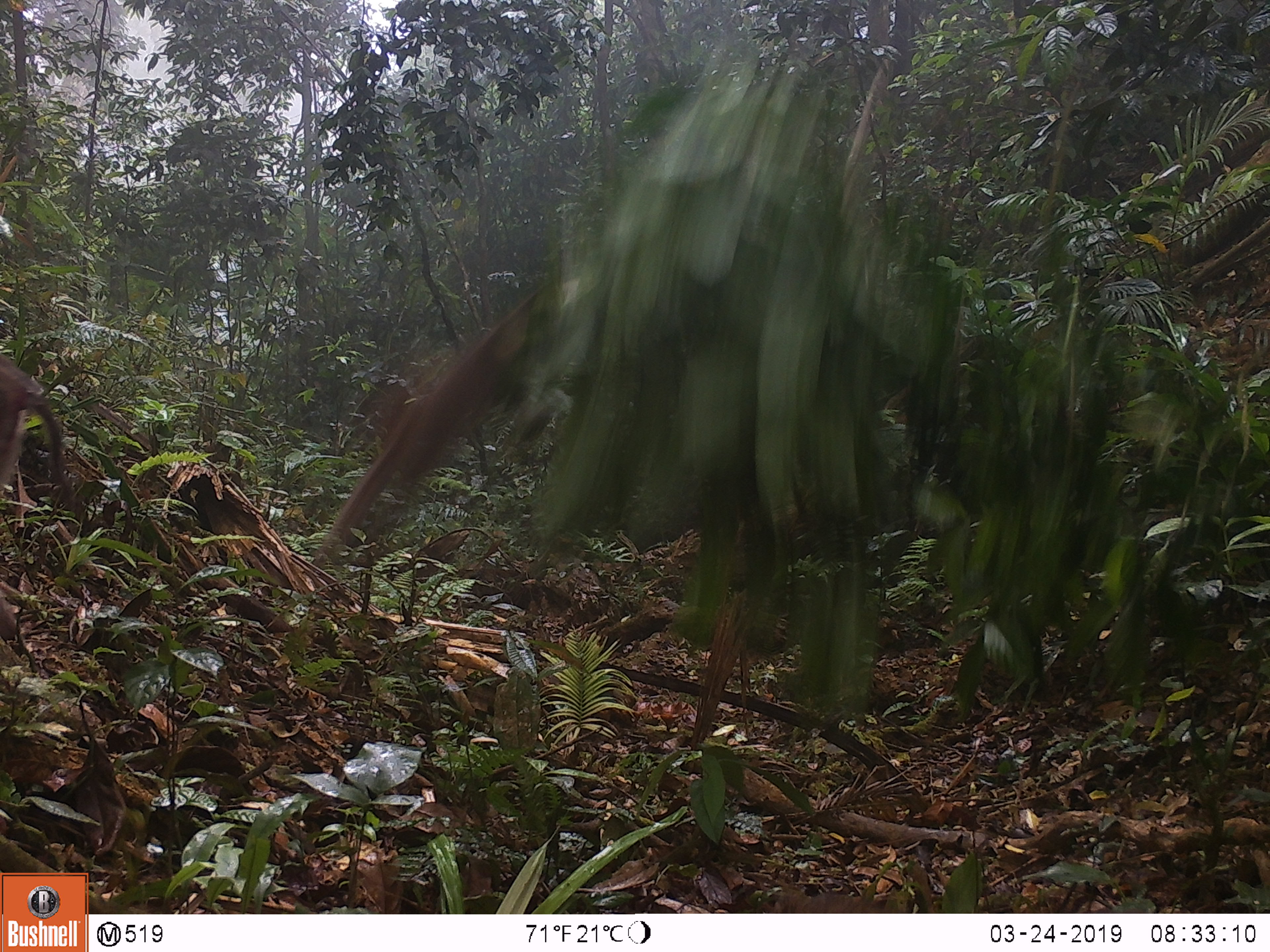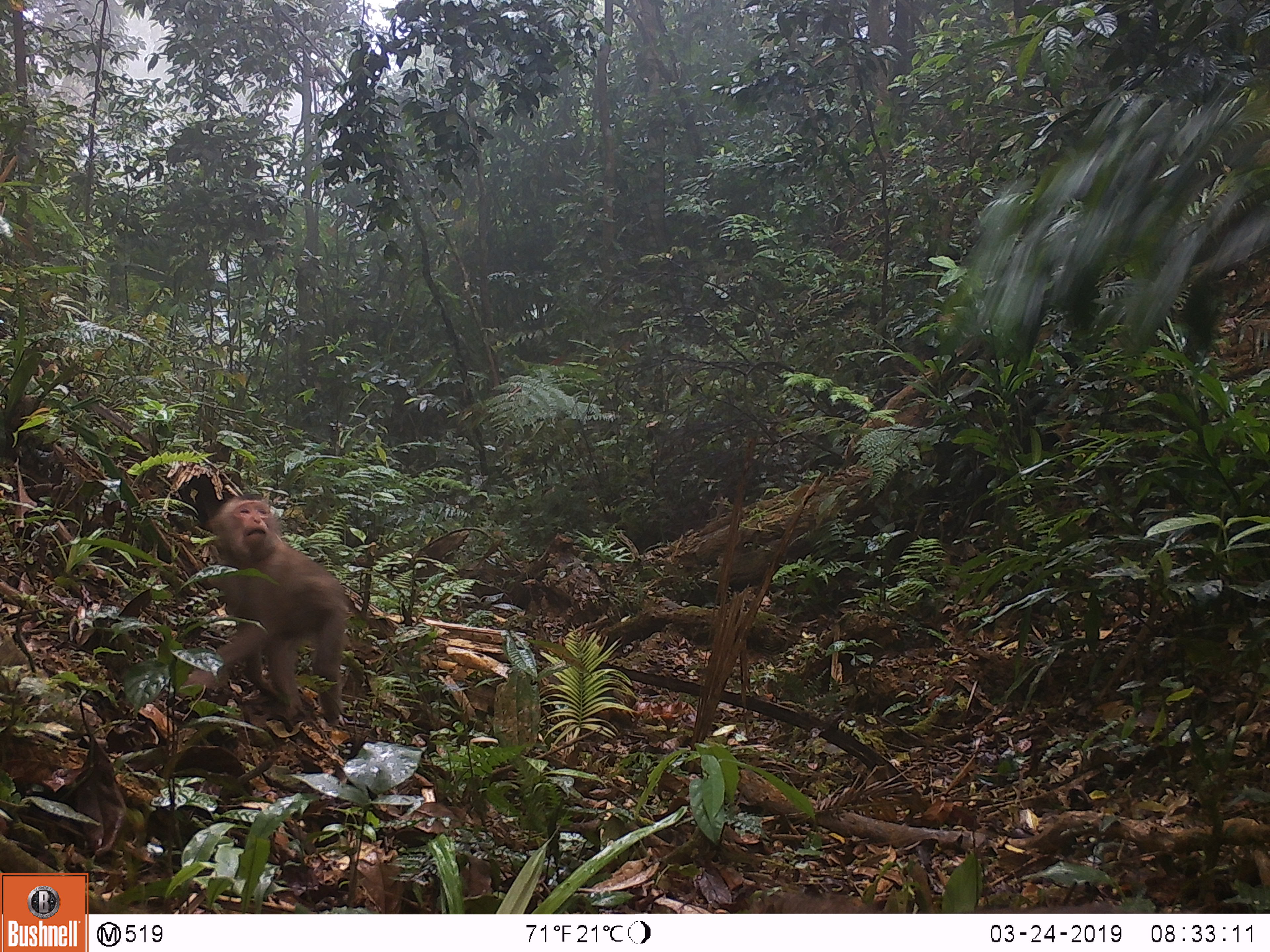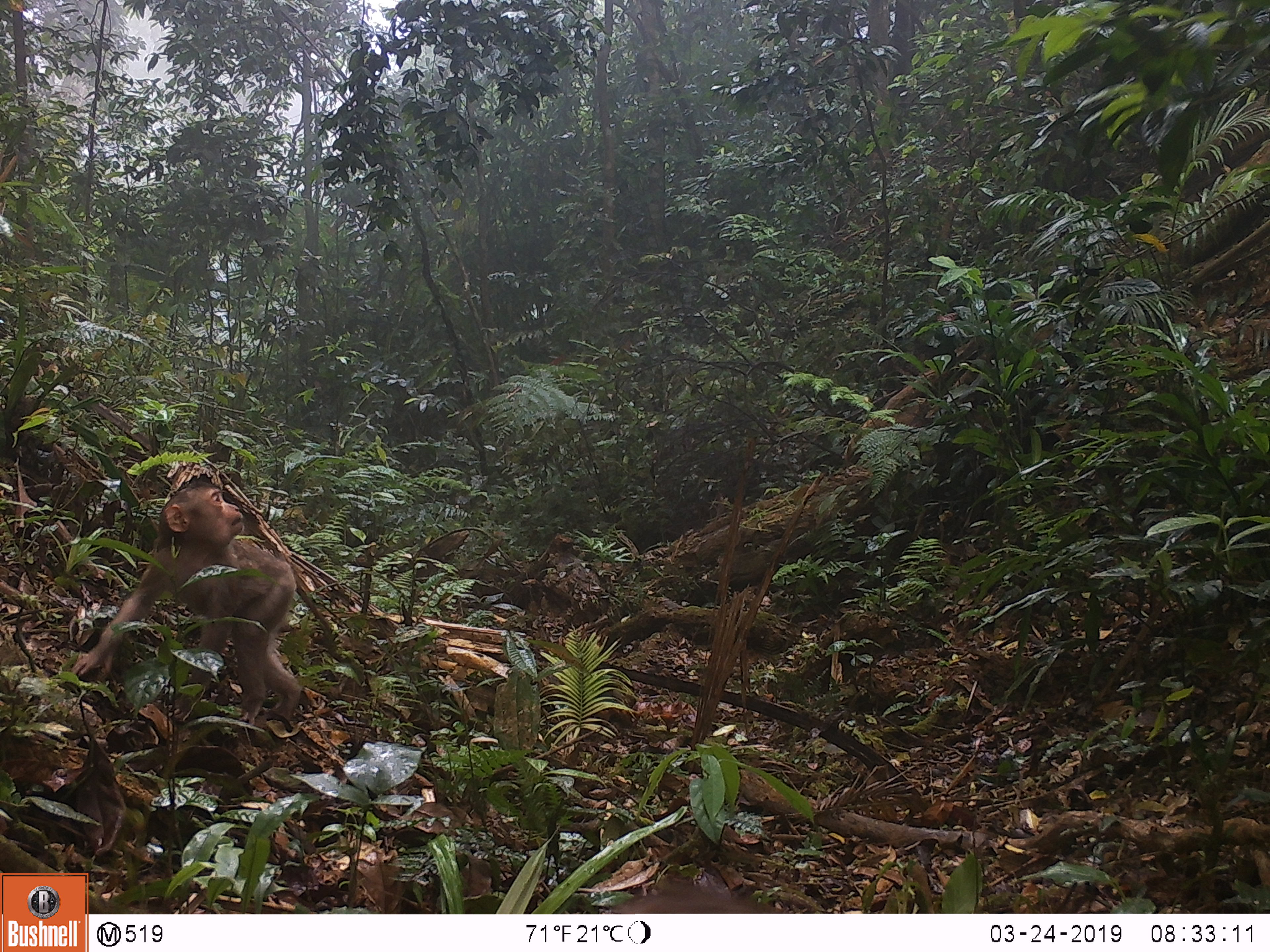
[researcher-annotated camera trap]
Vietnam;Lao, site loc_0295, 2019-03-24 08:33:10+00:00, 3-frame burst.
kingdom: Animalia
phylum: Chordata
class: Mammalia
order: Primates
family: Cercopithecidae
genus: Macaca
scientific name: Macaca nemestrina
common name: pig-tailed macaque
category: pig tailed macaque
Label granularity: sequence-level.